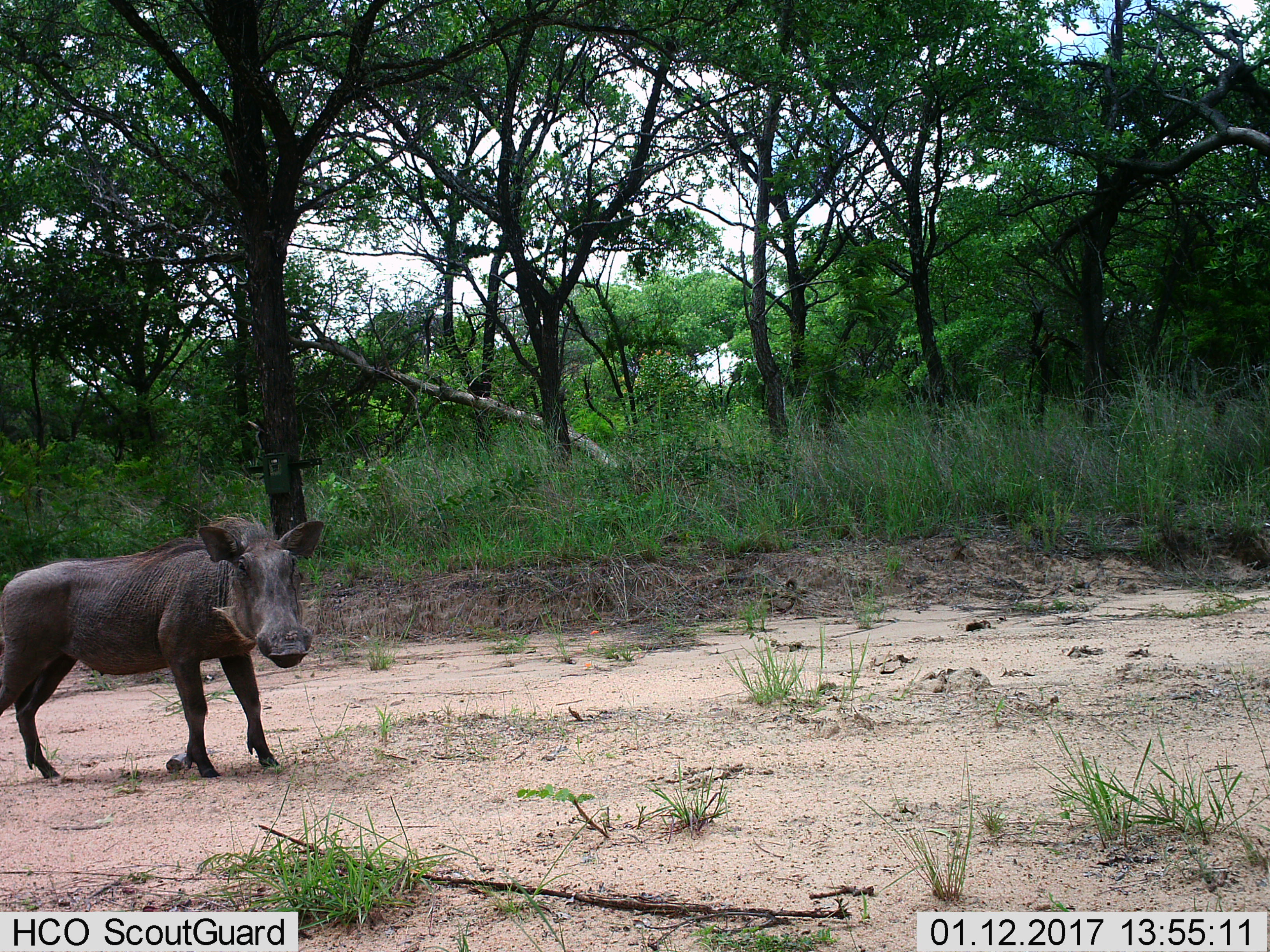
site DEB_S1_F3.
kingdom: Animalia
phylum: Chordata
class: Mammalia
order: Artiodactyla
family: Suidae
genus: Phacochoerus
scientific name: Phacochoerus africanus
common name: warthog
Warthog (Phacochoerus africanus), count 1. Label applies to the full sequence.